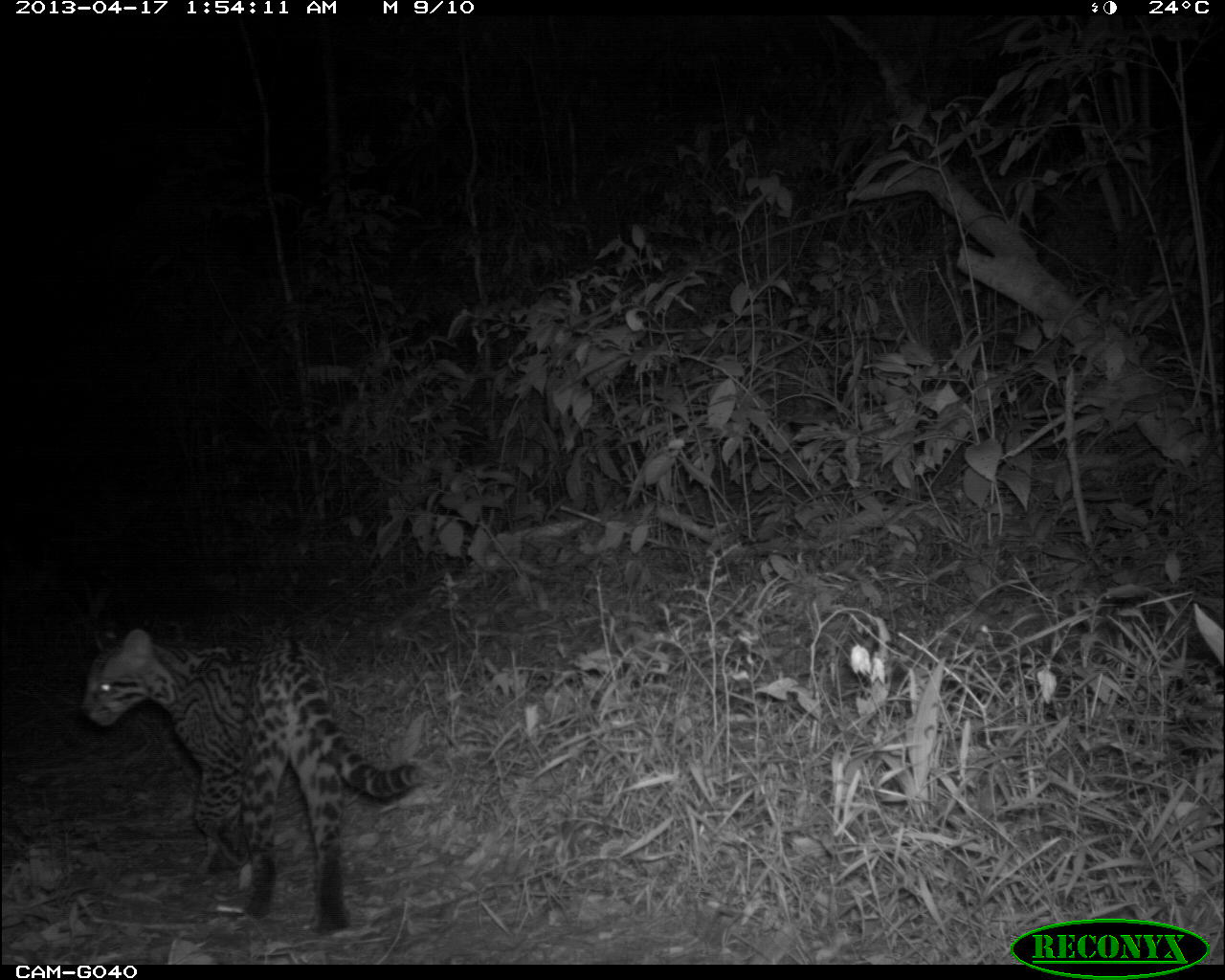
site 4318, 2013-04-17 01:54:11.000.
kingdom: Animalia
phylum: Chordata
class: Mammalia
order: Carnivora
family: Felidae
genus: Leopardus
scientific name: Leopardus pardalis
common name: ocelot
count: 1